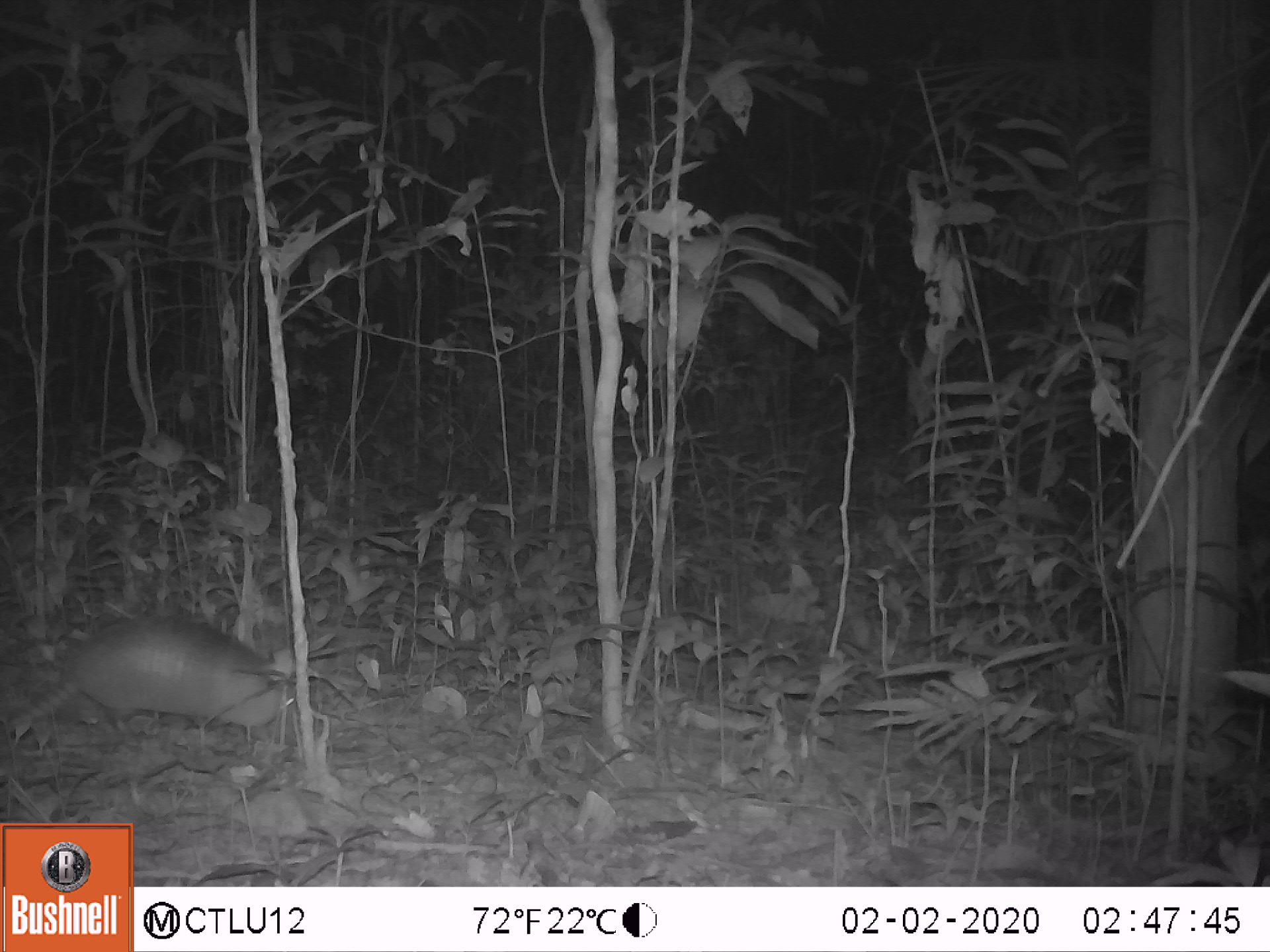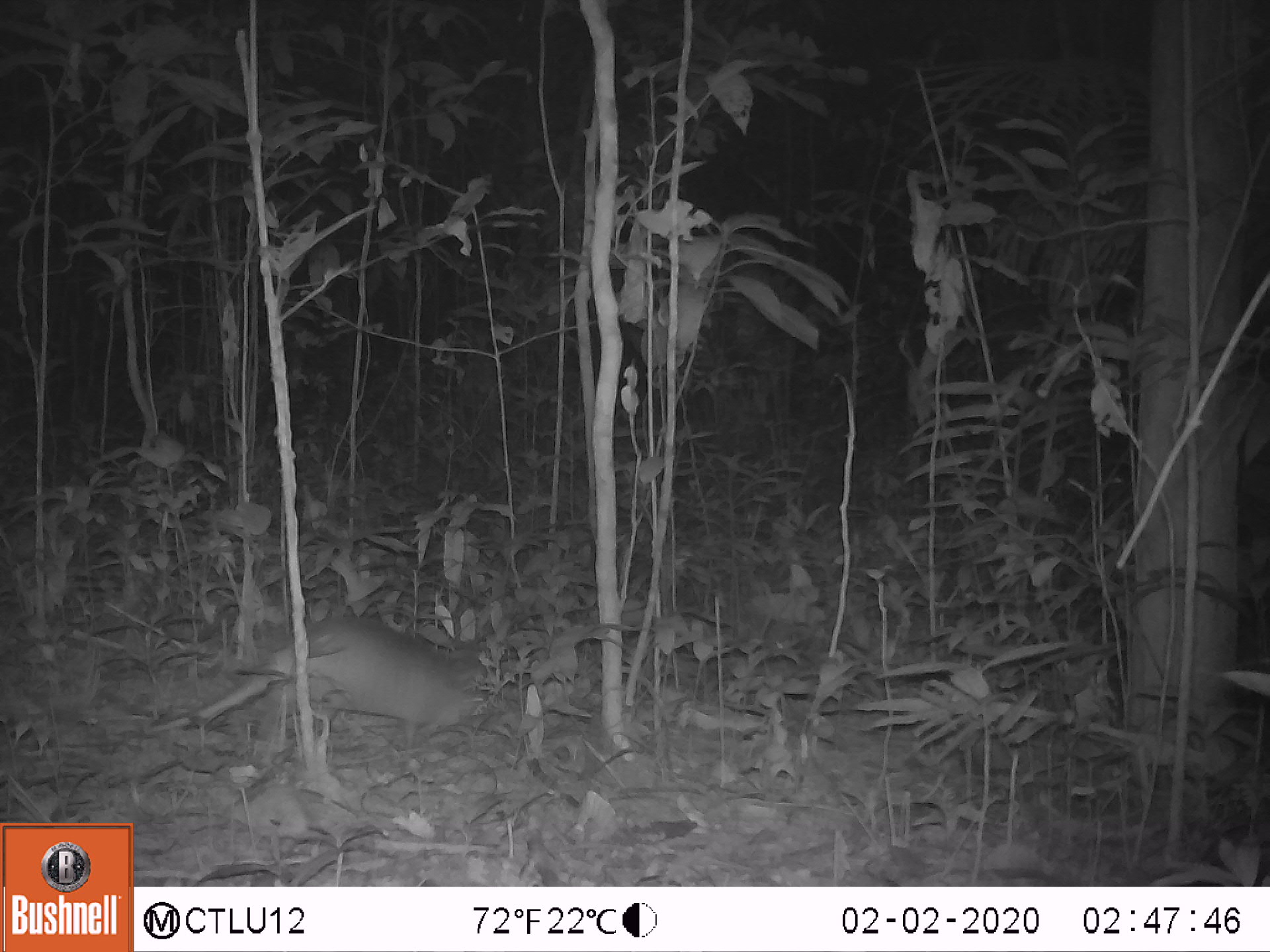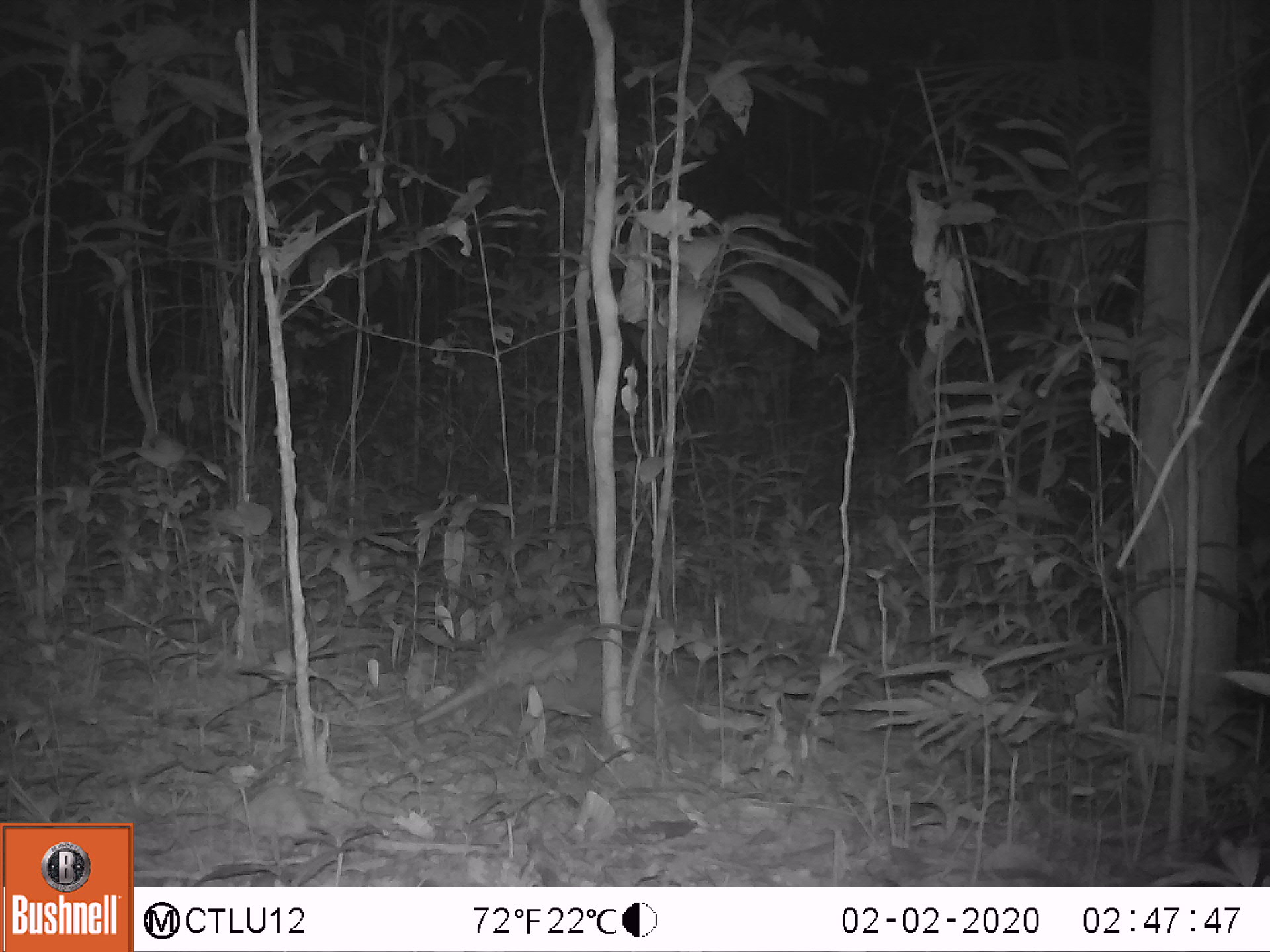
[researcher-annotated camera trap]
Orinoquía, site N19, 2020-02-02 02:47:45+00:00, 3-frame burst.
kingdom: Animalia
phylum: Chordata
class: Mammalia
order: Cingulata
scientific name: Cingulata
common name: armadillo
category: unknown armadillo